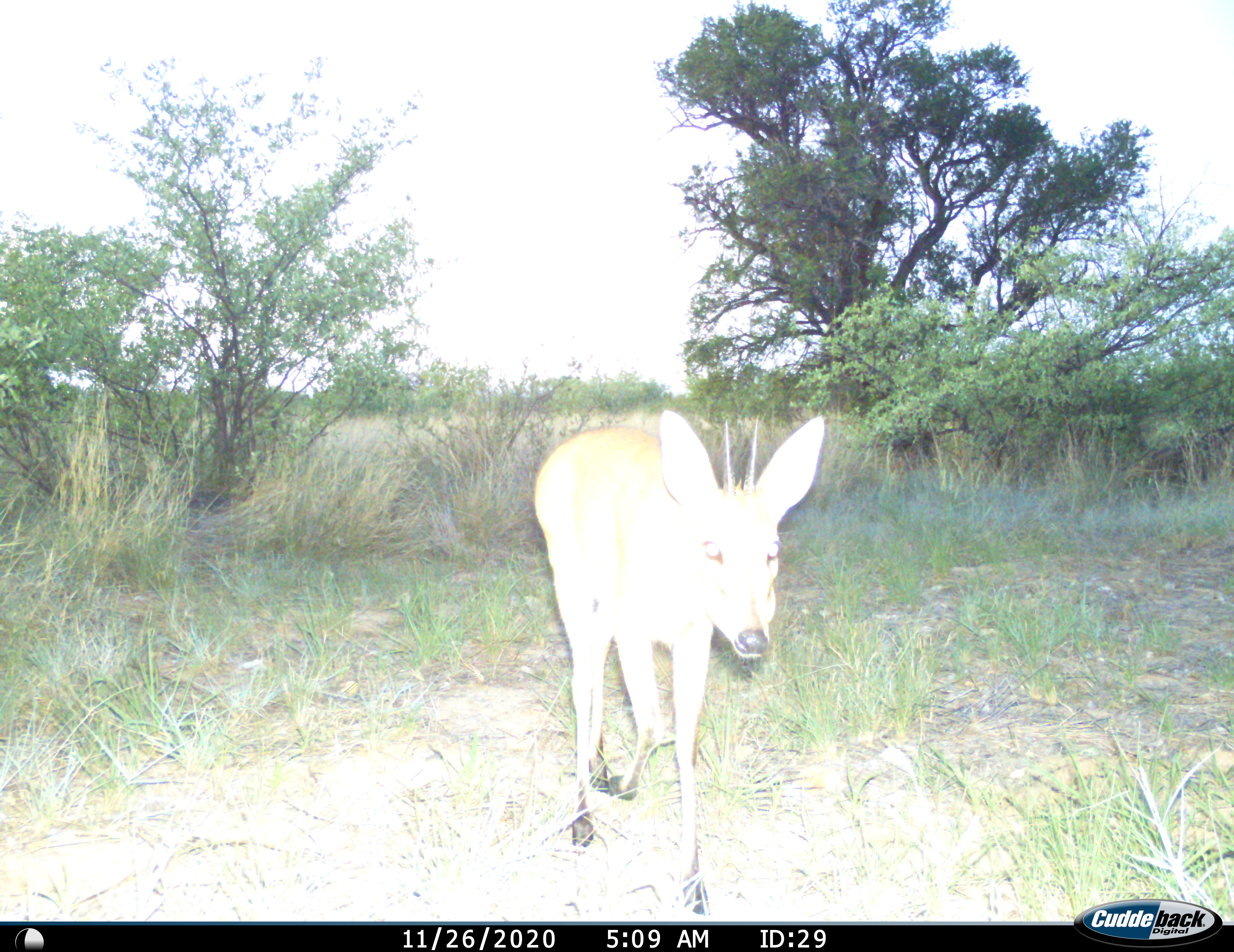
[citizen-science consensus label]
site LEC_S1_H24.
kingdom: Animalia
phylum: Chordata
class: Mammalia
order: Artiodactyla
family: Bovidae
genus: Sylvicapra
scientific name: Sylvicapra grimmia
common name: common duiker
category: duikercommongrey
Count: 1.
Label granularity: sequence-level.